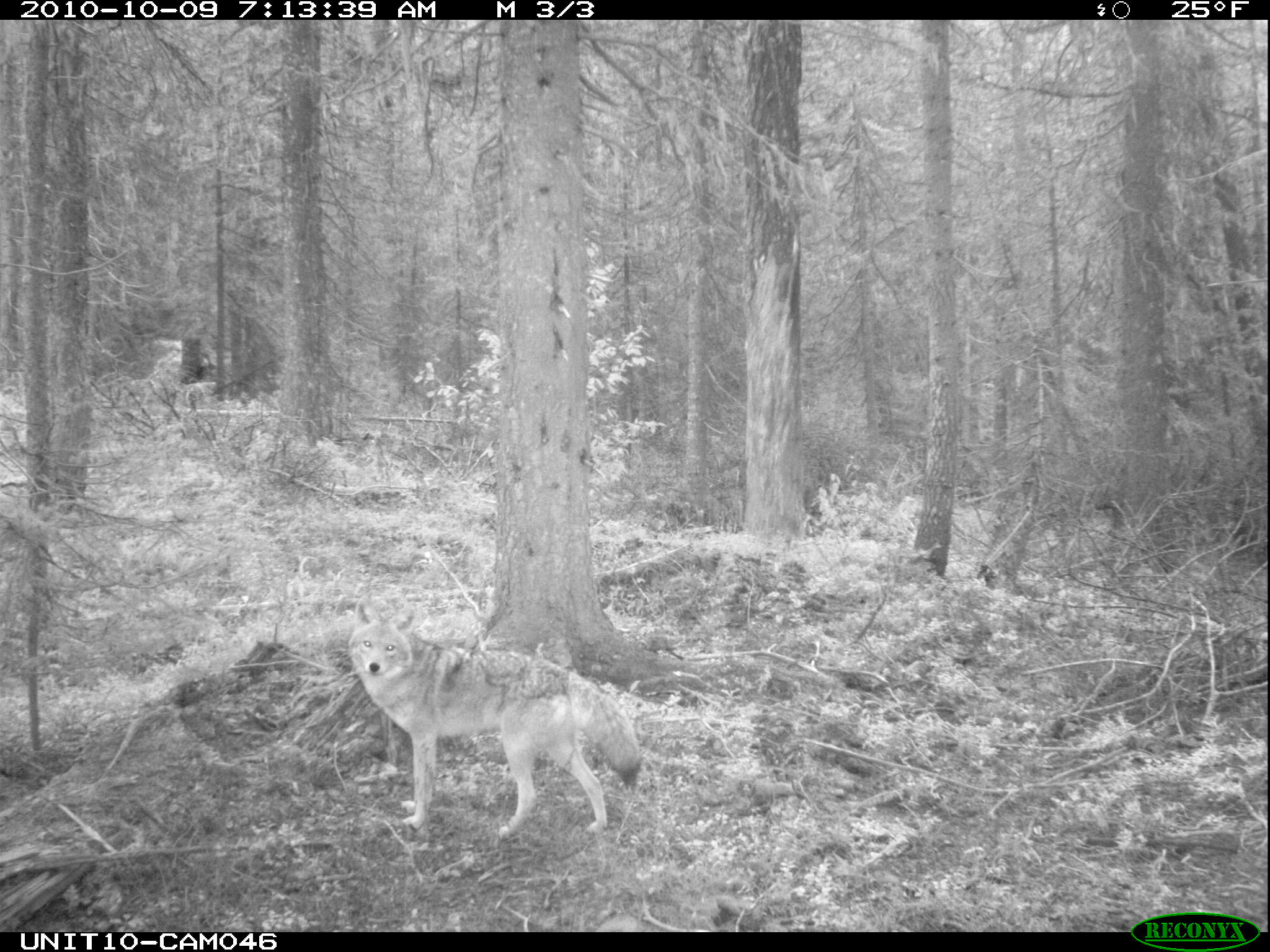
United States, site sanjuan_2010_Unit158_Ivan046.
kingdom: Animalia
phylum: Chordata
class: Mammalia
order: Carnivora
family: Canidae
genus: Canis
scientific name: Canis latrans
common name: coyote